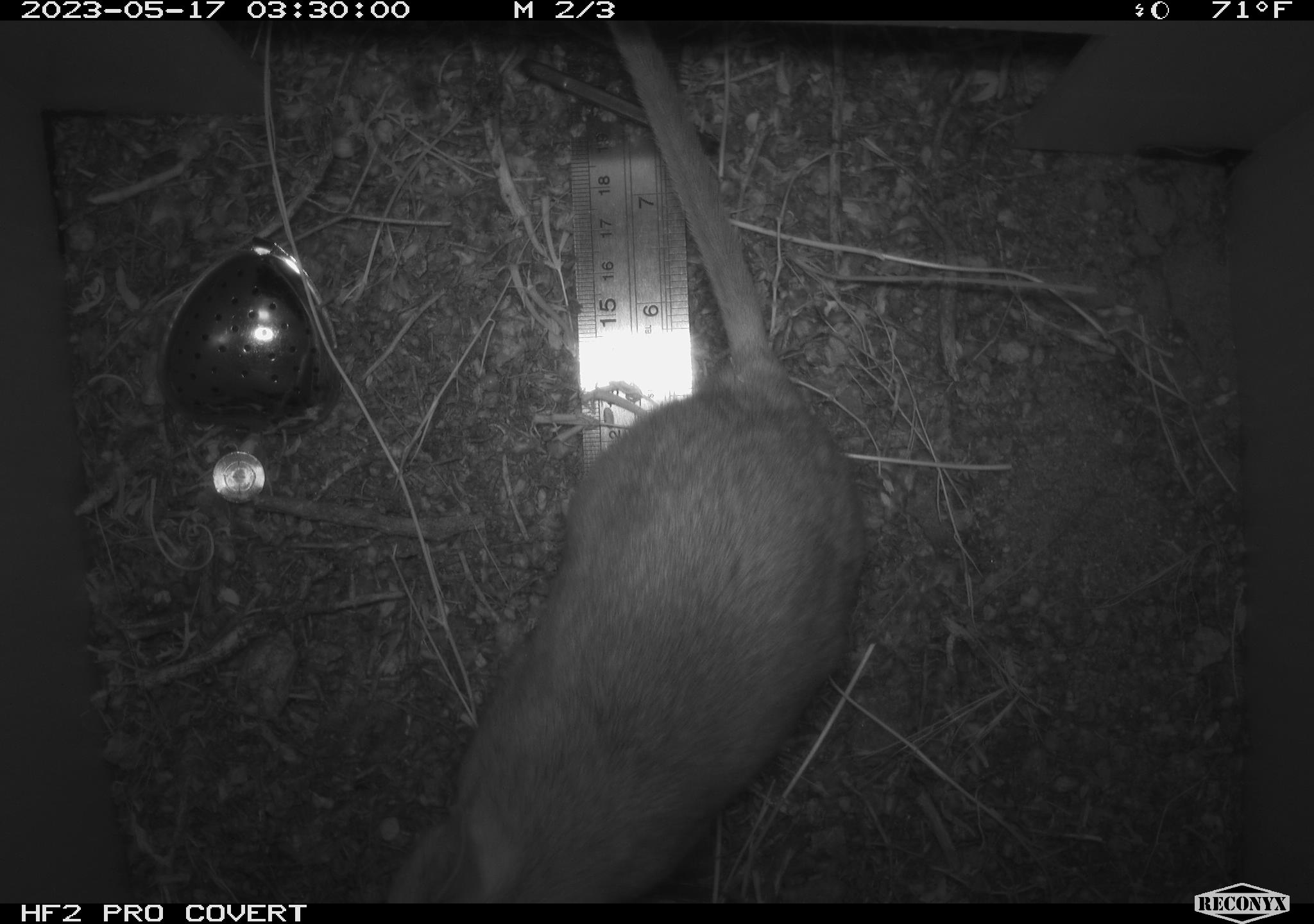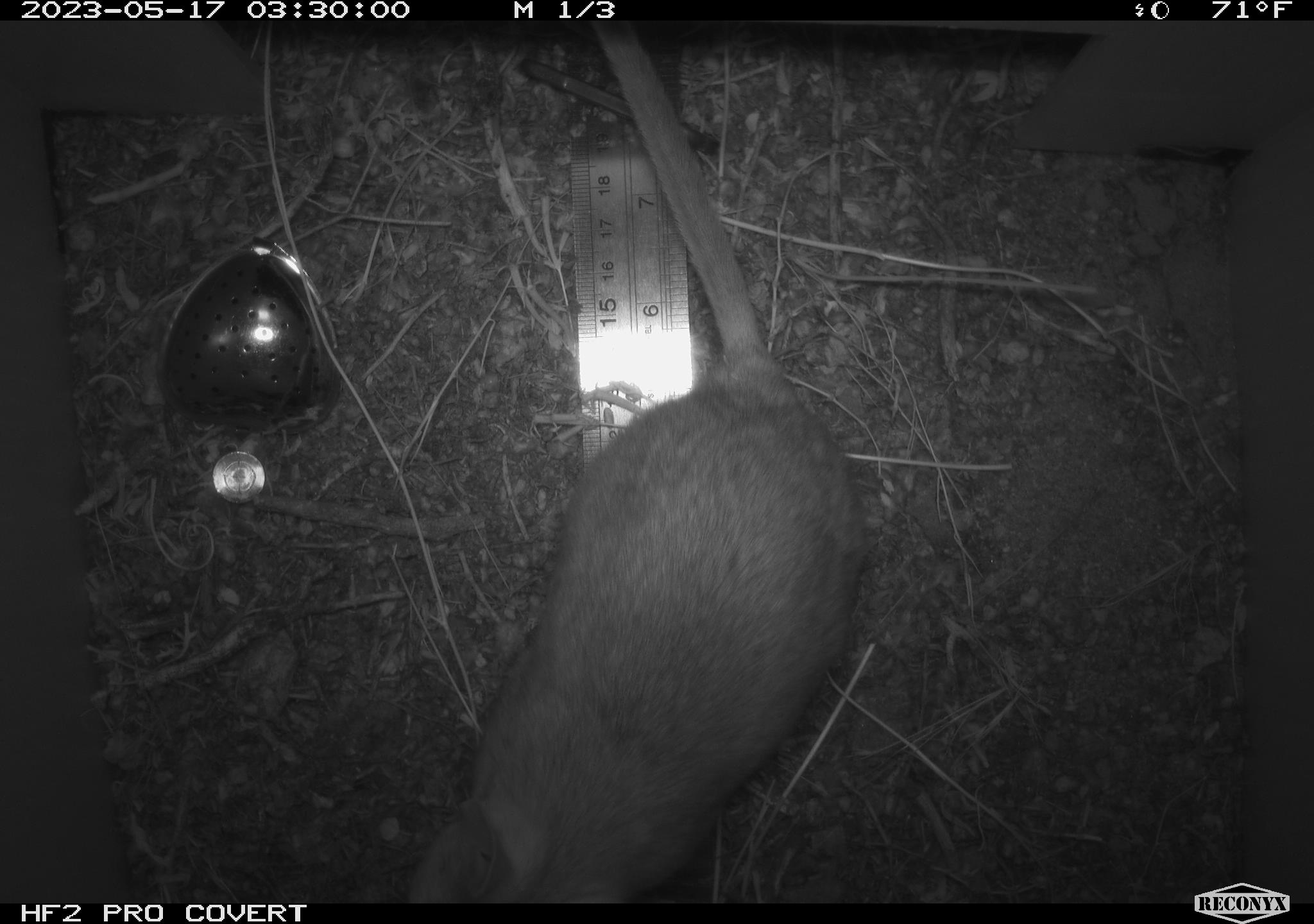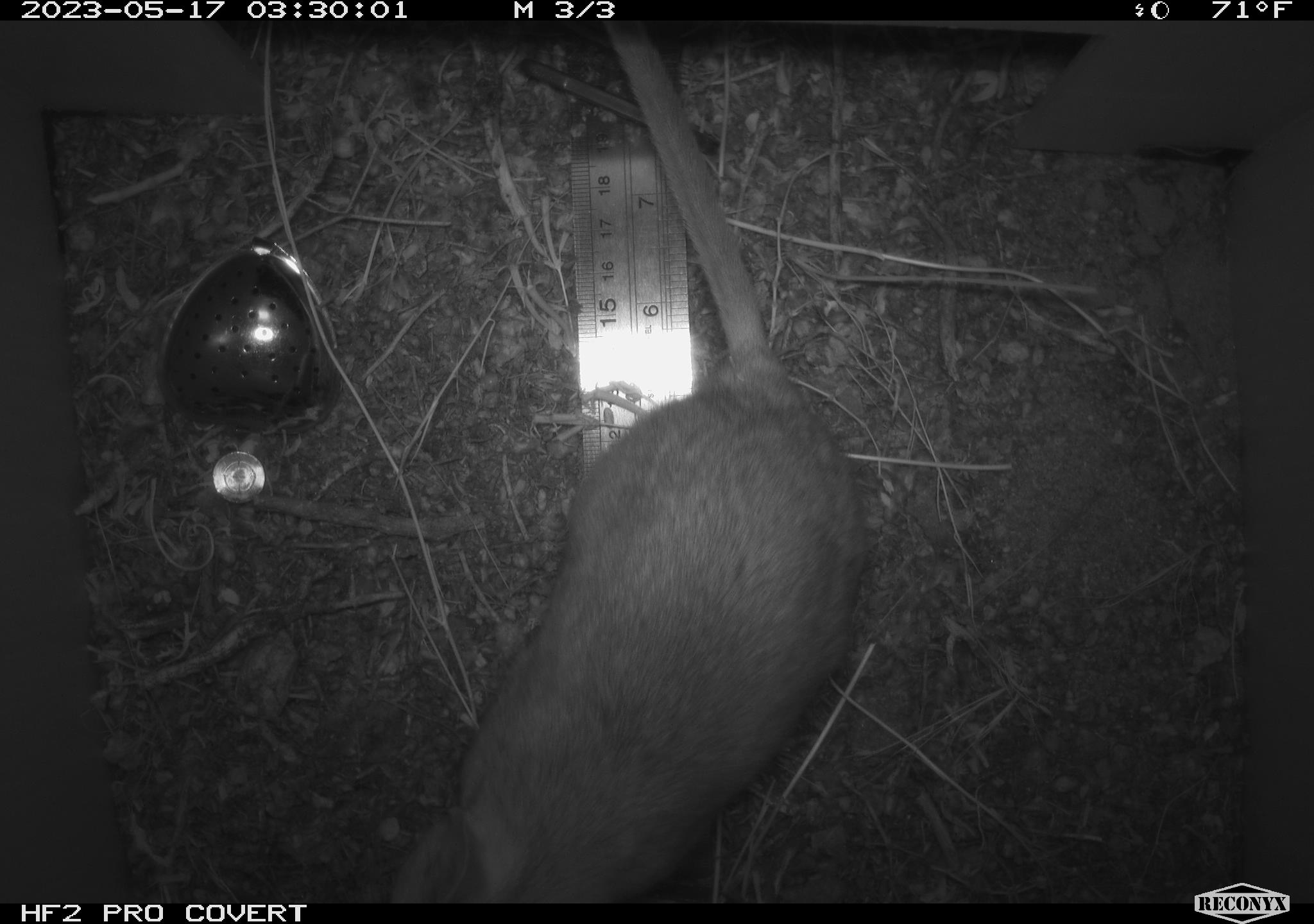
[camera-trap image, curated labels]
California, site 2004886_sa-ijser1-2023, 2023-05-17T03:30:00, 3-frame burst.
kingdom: Animalia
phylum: Chordata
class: Mammalia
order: Rodentia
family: Cricetidae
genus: Neotoma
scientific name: Neotoma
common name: pack rat or woodrat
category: neotoma species